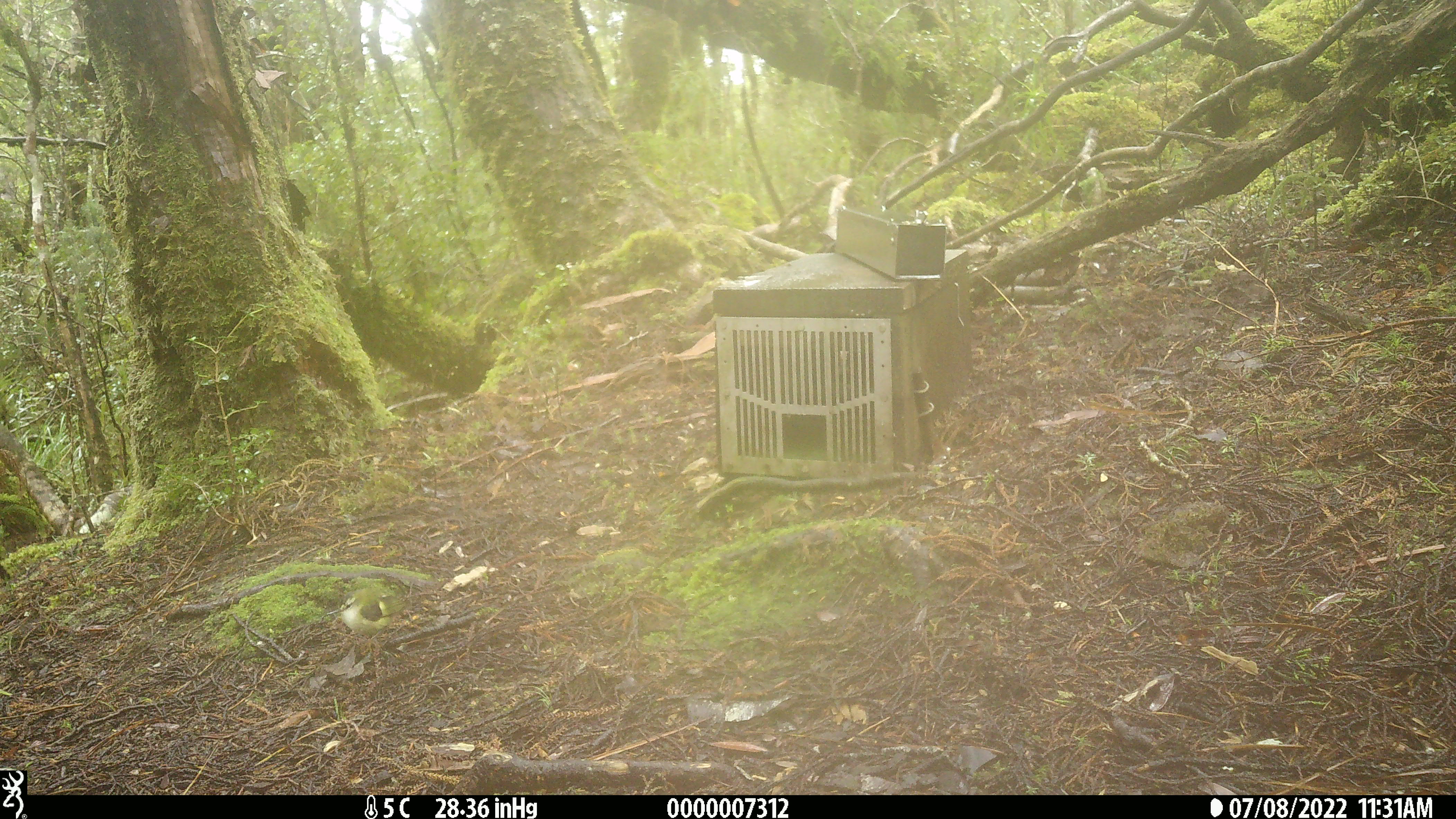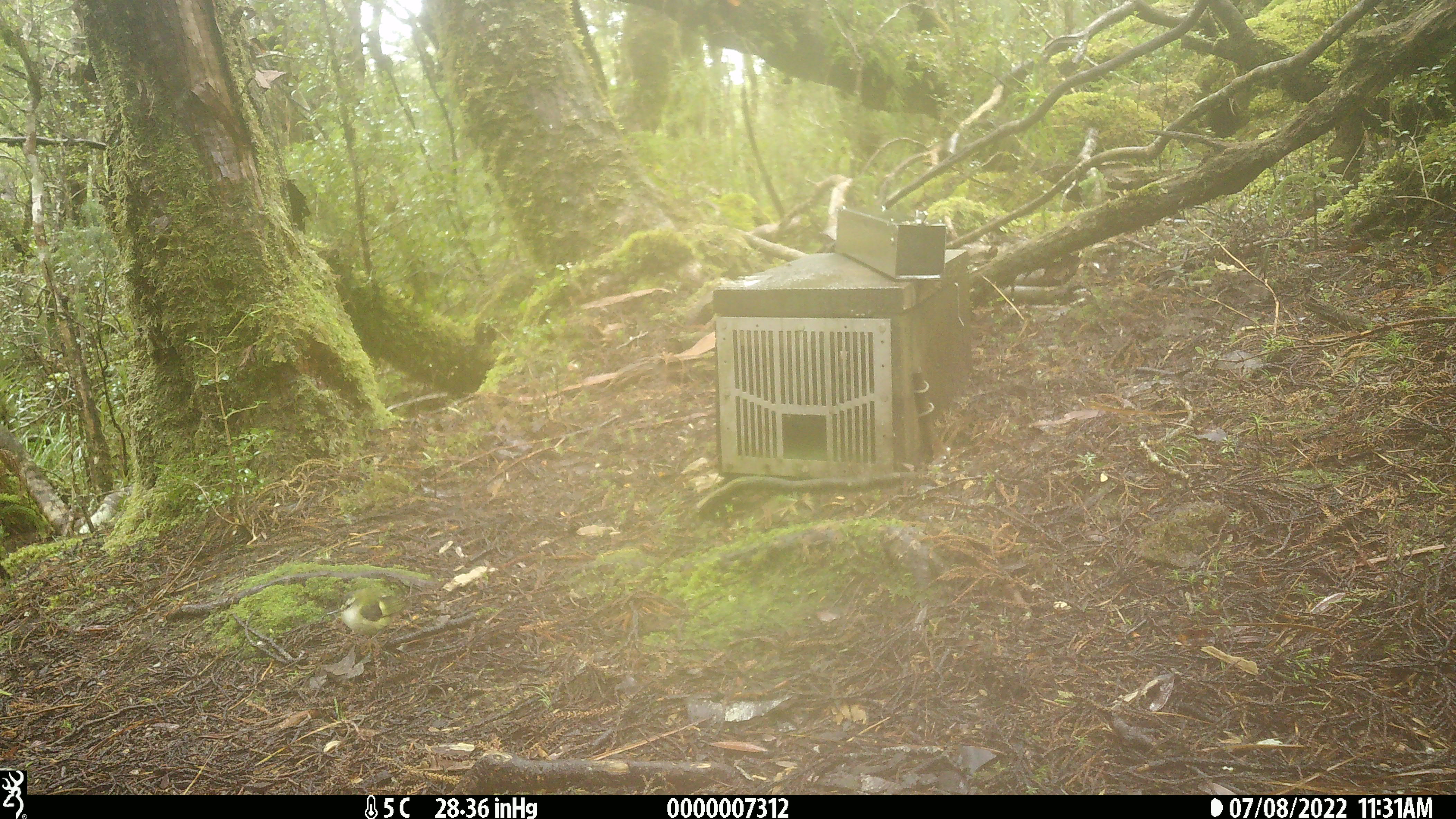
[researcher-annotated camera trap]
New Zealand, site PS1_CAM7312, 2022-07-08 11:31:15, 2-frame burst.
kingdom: Animalia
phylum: Chordata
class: Aves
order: Passeriformes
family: Acanthisittidae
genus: Acanthisitta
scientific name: Acanthisitta chloris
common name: rifleman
Rifleman (Acanthisitta chloris).